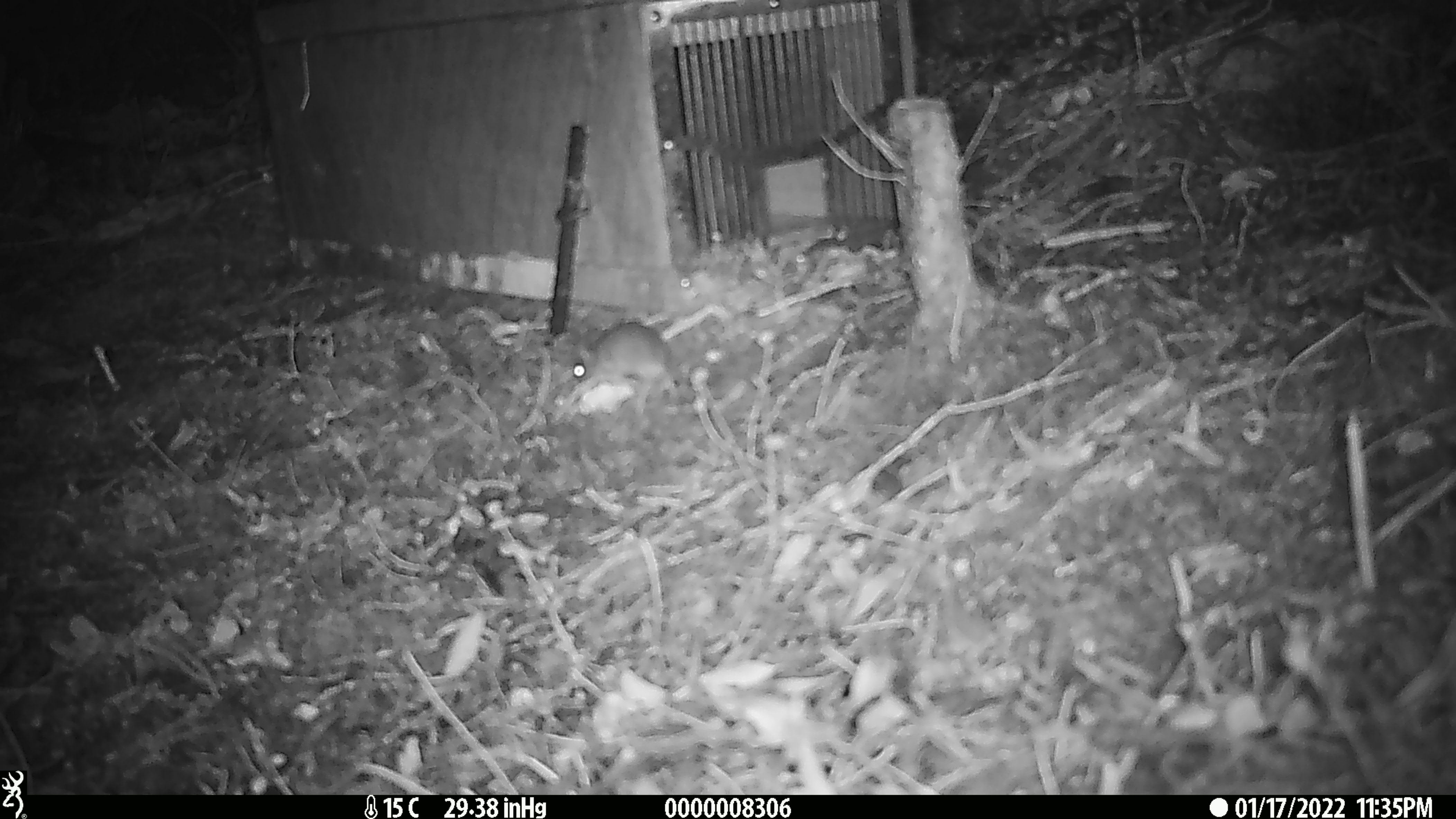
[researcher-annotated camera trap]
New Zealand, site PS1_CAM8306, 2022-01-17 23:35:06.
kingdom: Animalia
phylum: Chordata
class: Mammalia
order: Rodentia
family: Muridae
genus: Mus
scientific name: Mus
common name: mouse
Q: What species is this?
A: Mouse (Mus).